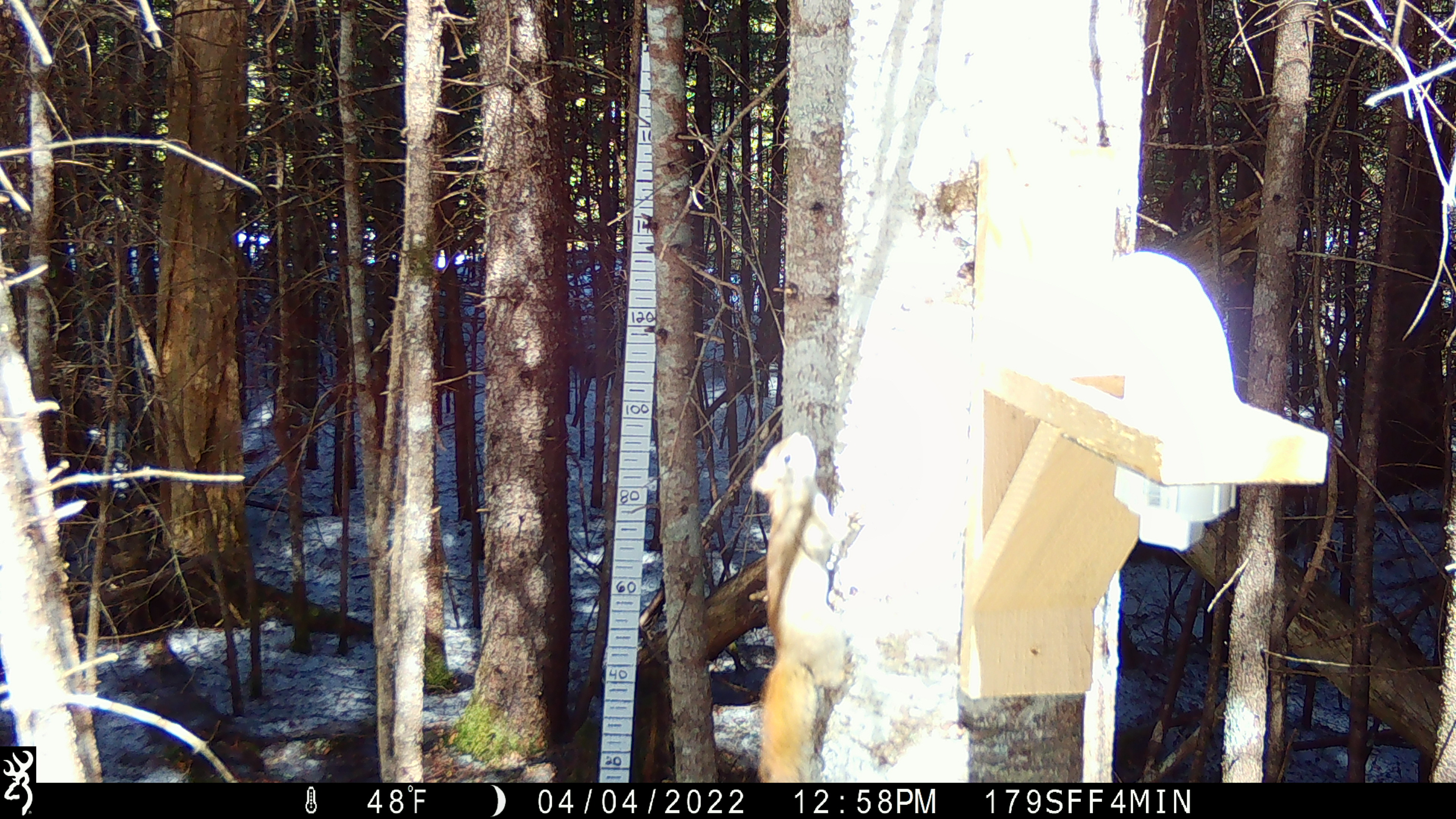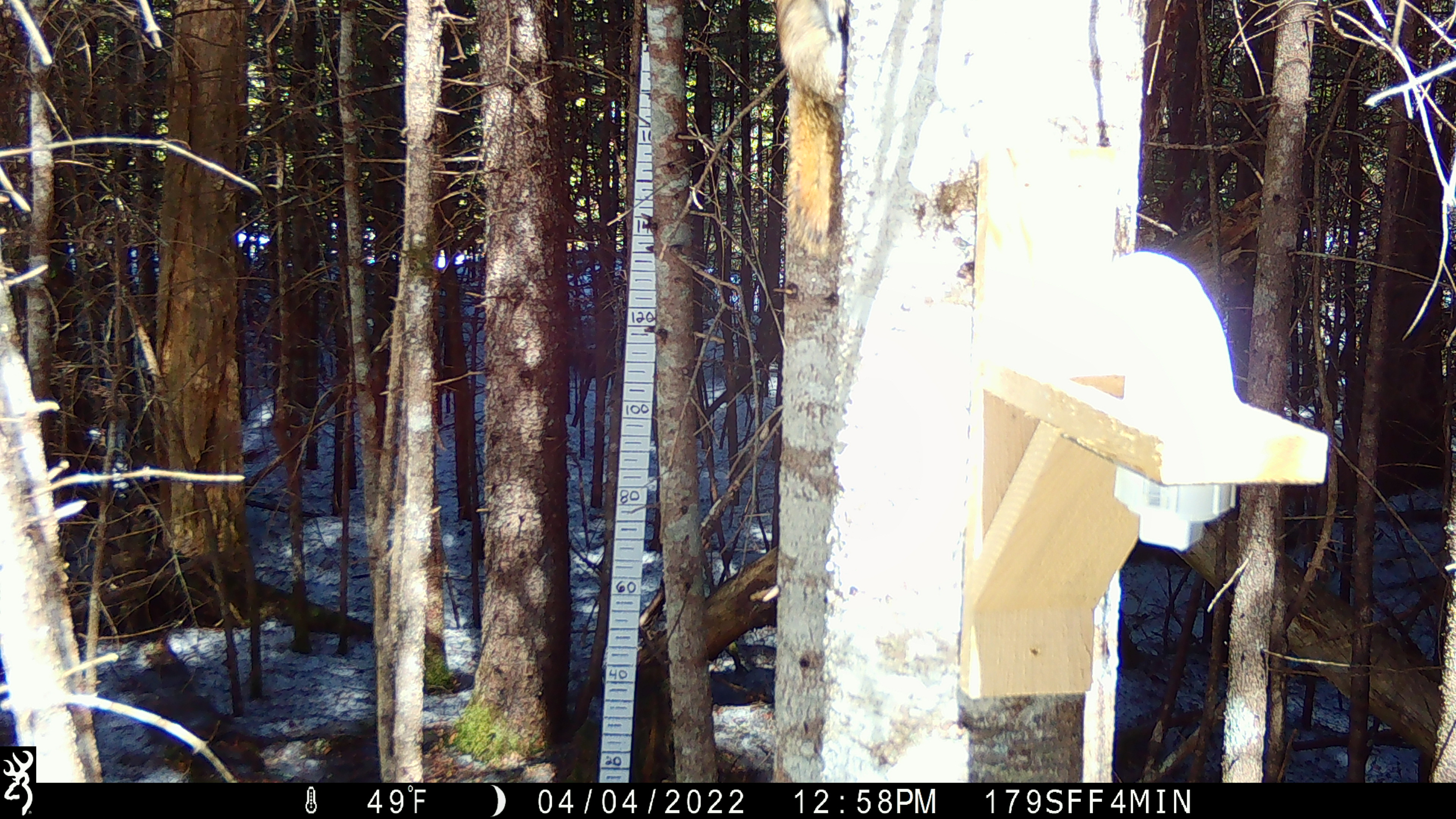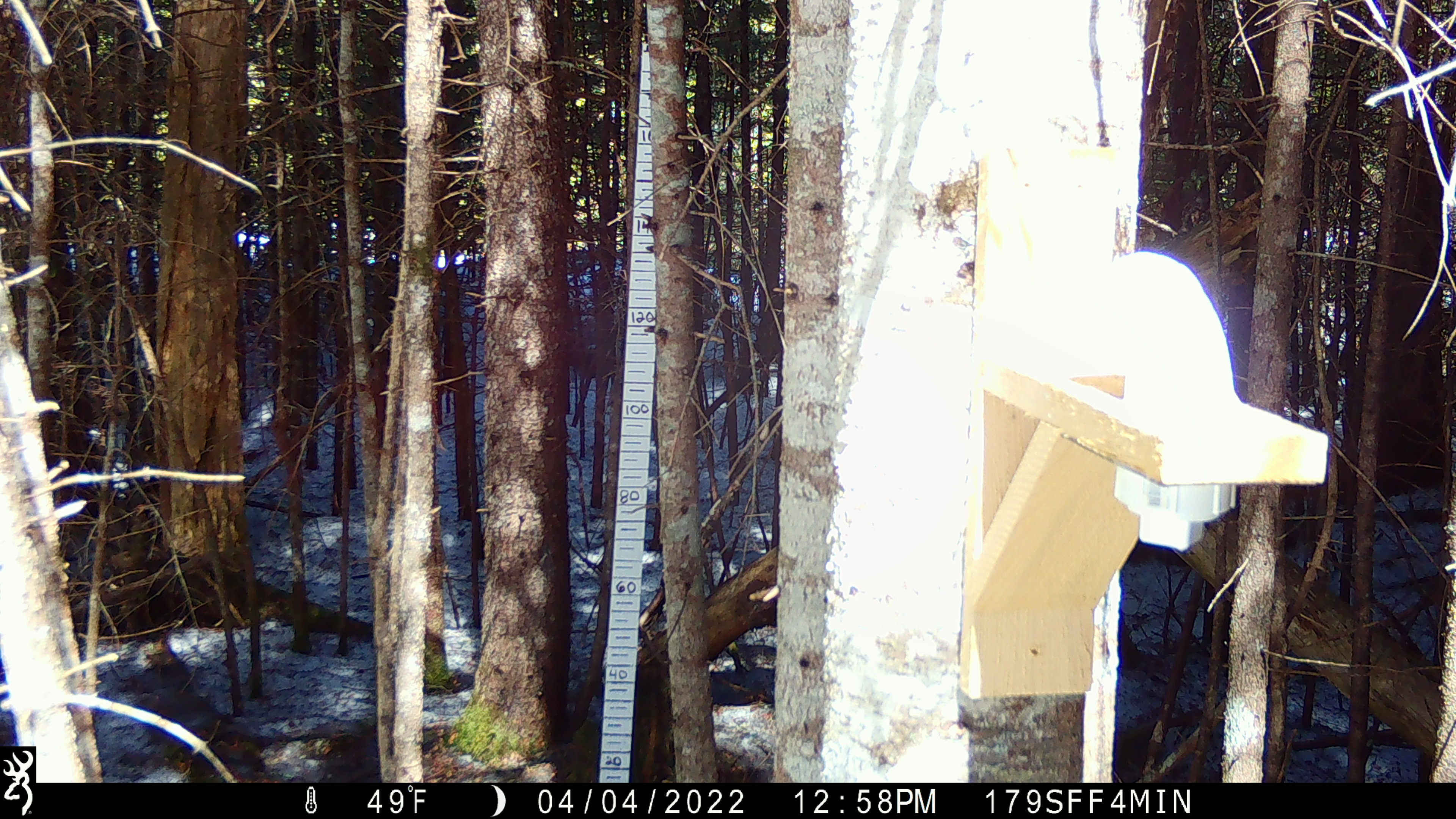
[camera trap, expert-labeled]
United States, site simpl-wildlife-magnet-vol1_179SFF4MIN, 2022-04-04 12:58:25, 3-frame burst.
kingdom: Animalia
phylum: Chordata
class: Mammalia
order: Rodentia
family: Sciuridae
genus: Tamiasciurus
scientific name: Tamiasciurus hudsonicus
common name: red squirrel